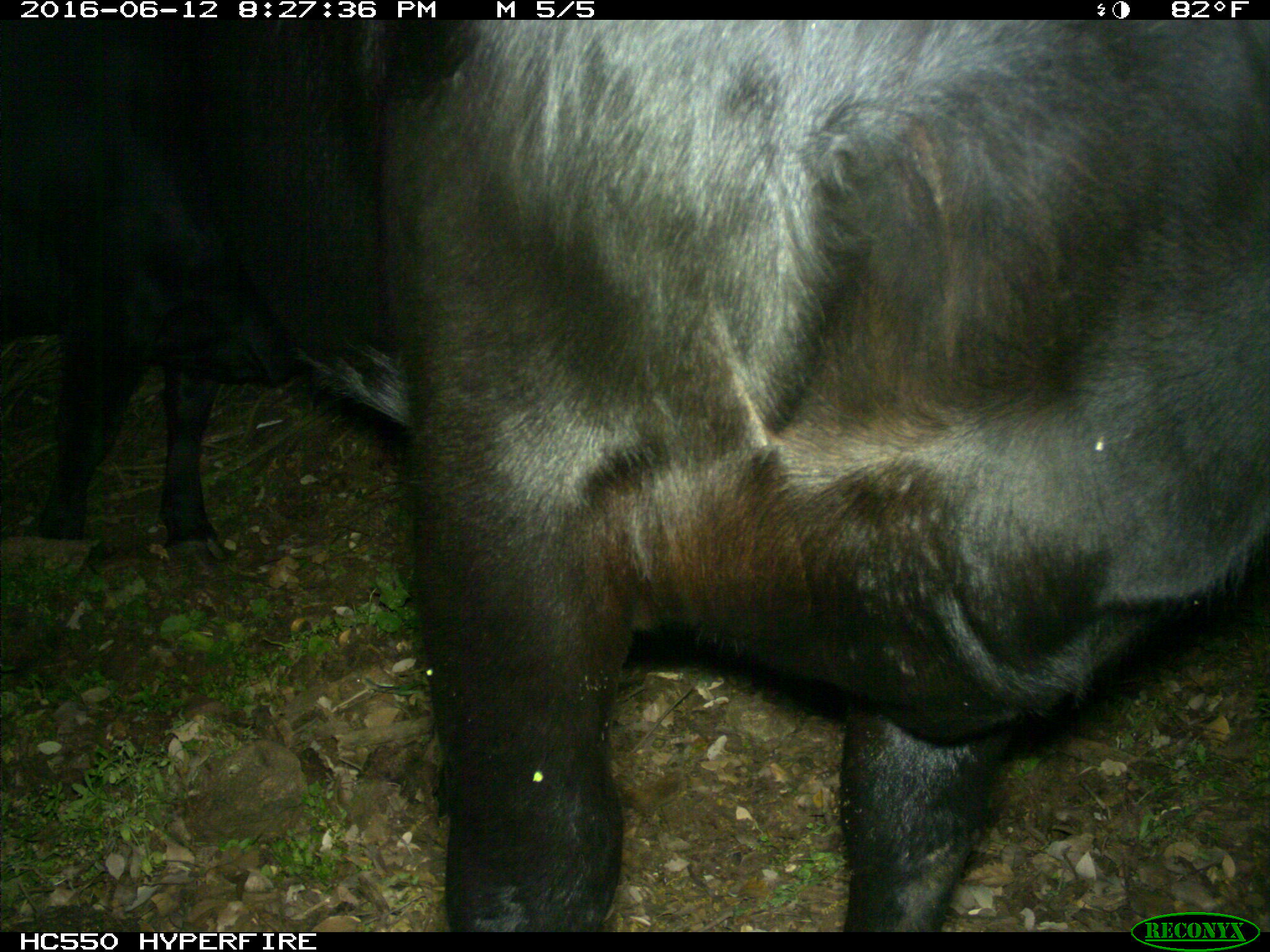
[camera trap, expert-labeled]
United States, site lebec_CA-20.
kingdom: Animalia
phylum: Chordata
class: Mammalia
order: Artiodactyla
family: Bovidae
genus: Bos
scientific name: Bos taurus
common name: domestic cow